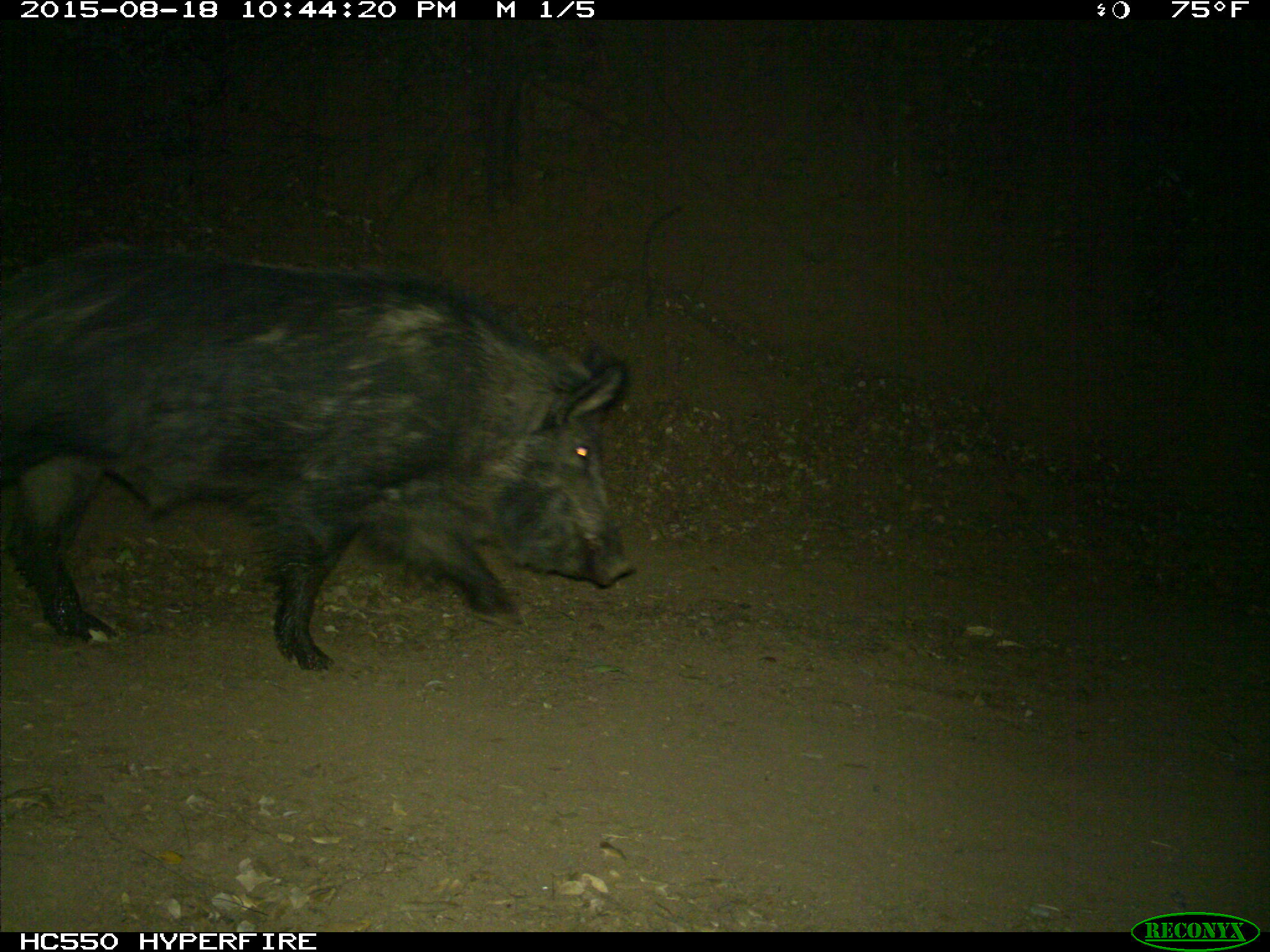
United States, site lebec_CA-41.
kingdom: Animalia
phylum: Chordata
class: Mammalia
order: Artiodactyla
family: Suidae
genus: Sus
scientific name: Sus scrofa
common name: wild boar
Sus scrofa (wild boar).